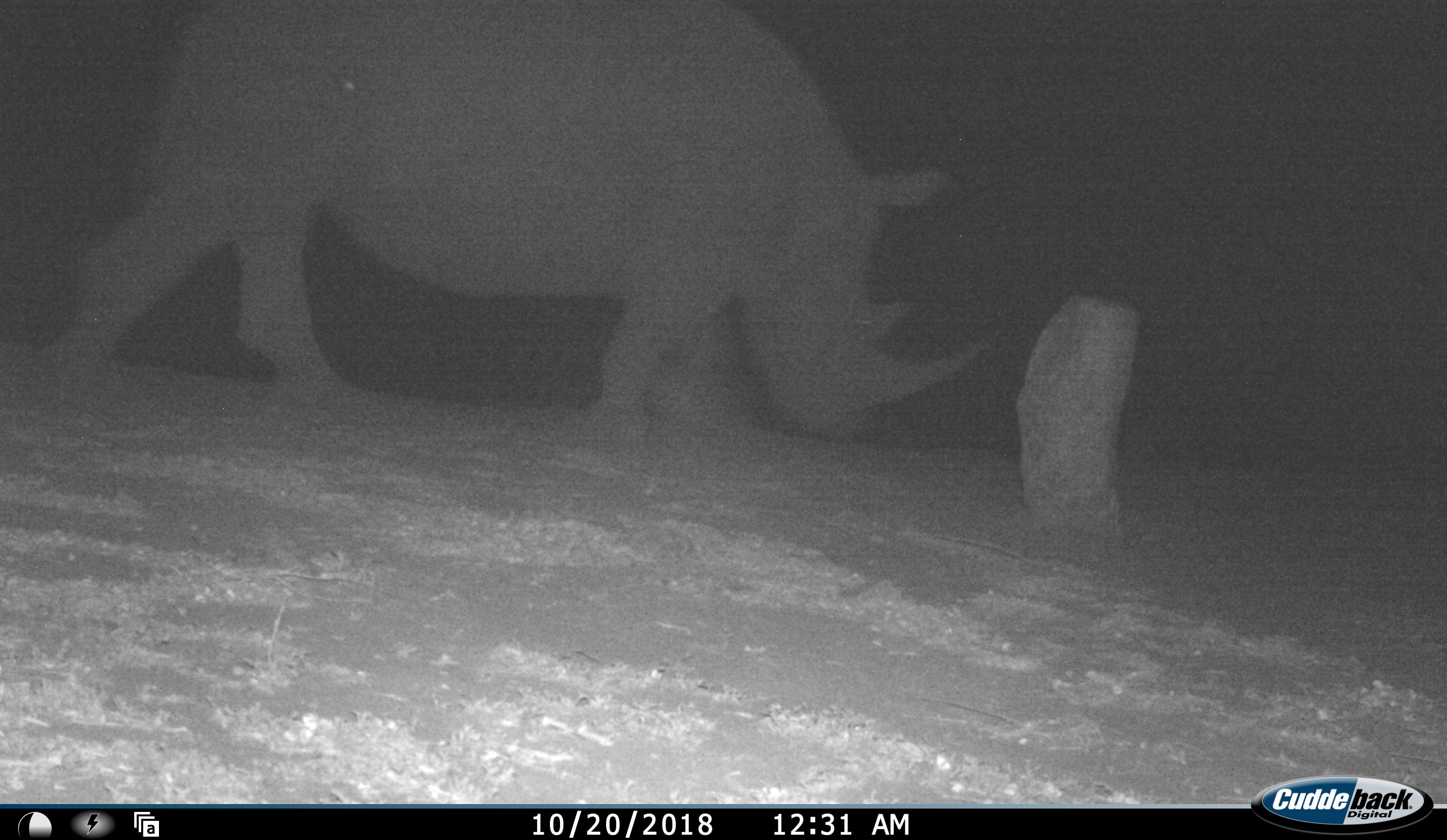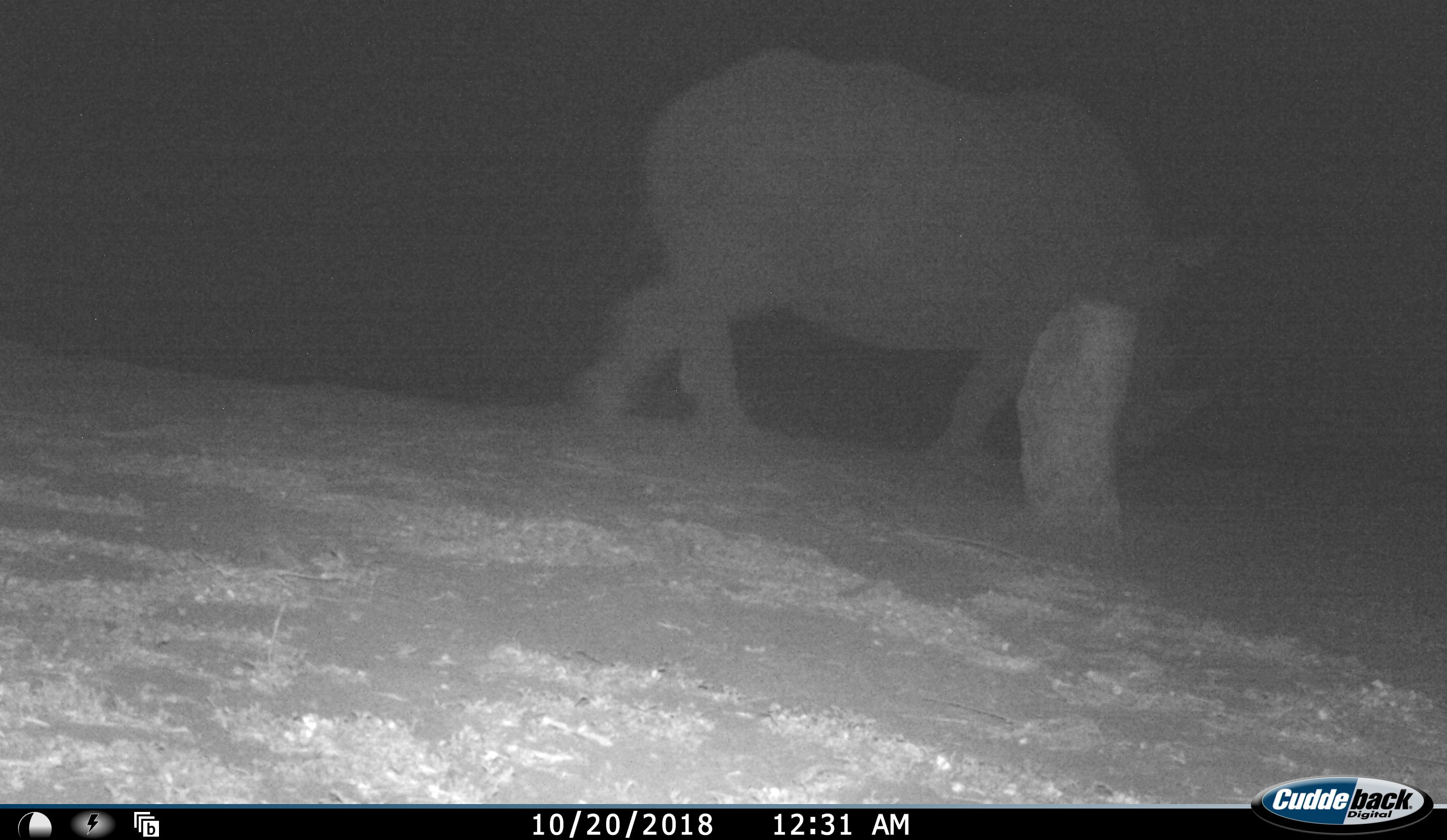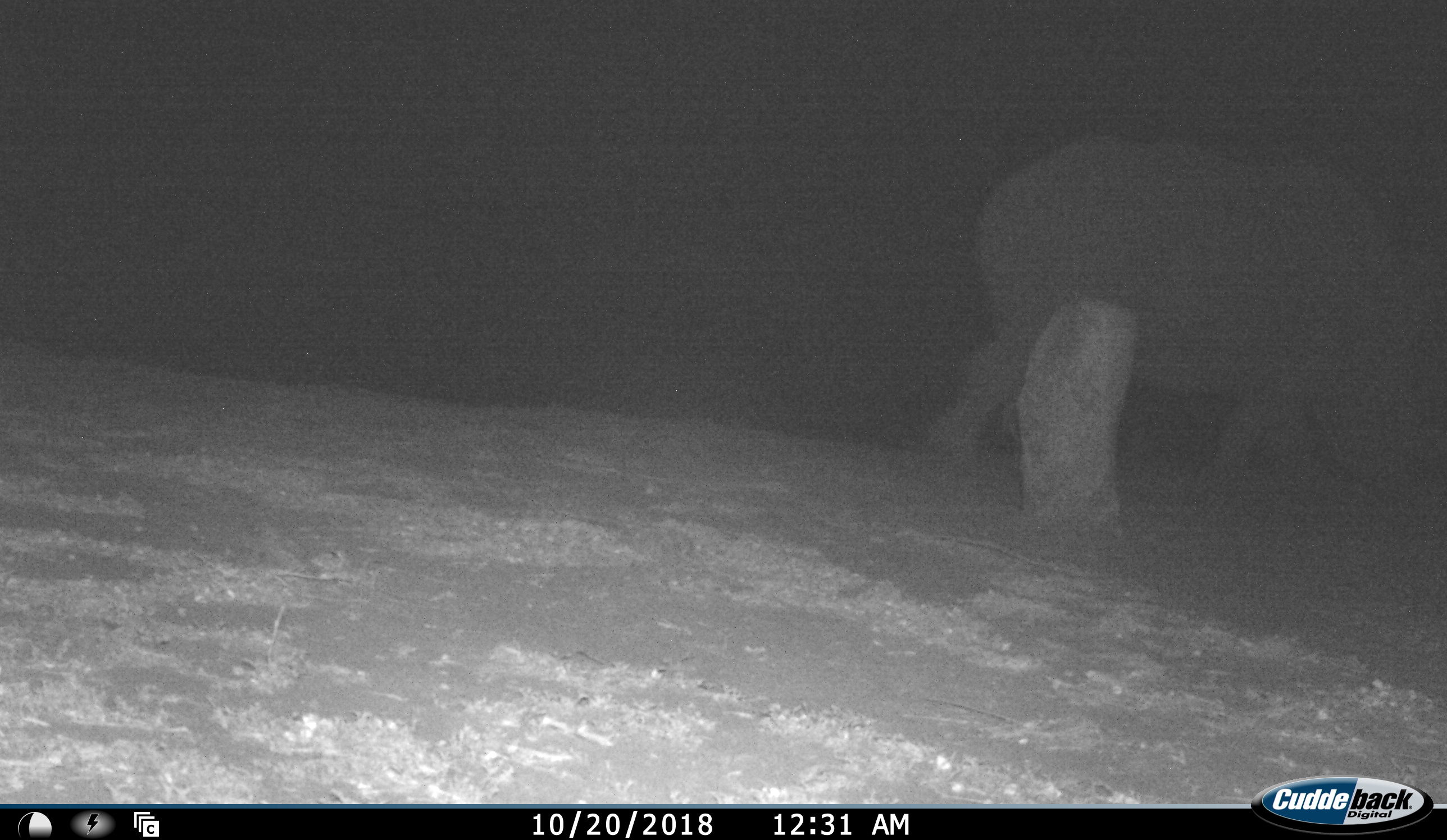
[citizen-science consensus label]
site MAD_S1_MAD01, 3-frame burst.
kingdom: Animalia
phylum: Chordata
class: Mammalia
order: Perissodactyla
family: Rhinocerotidae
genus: Ceratotherium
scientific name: Ceratotherium simum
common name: white rhinoceros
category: rhinoceroswhite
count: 1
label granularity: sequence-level